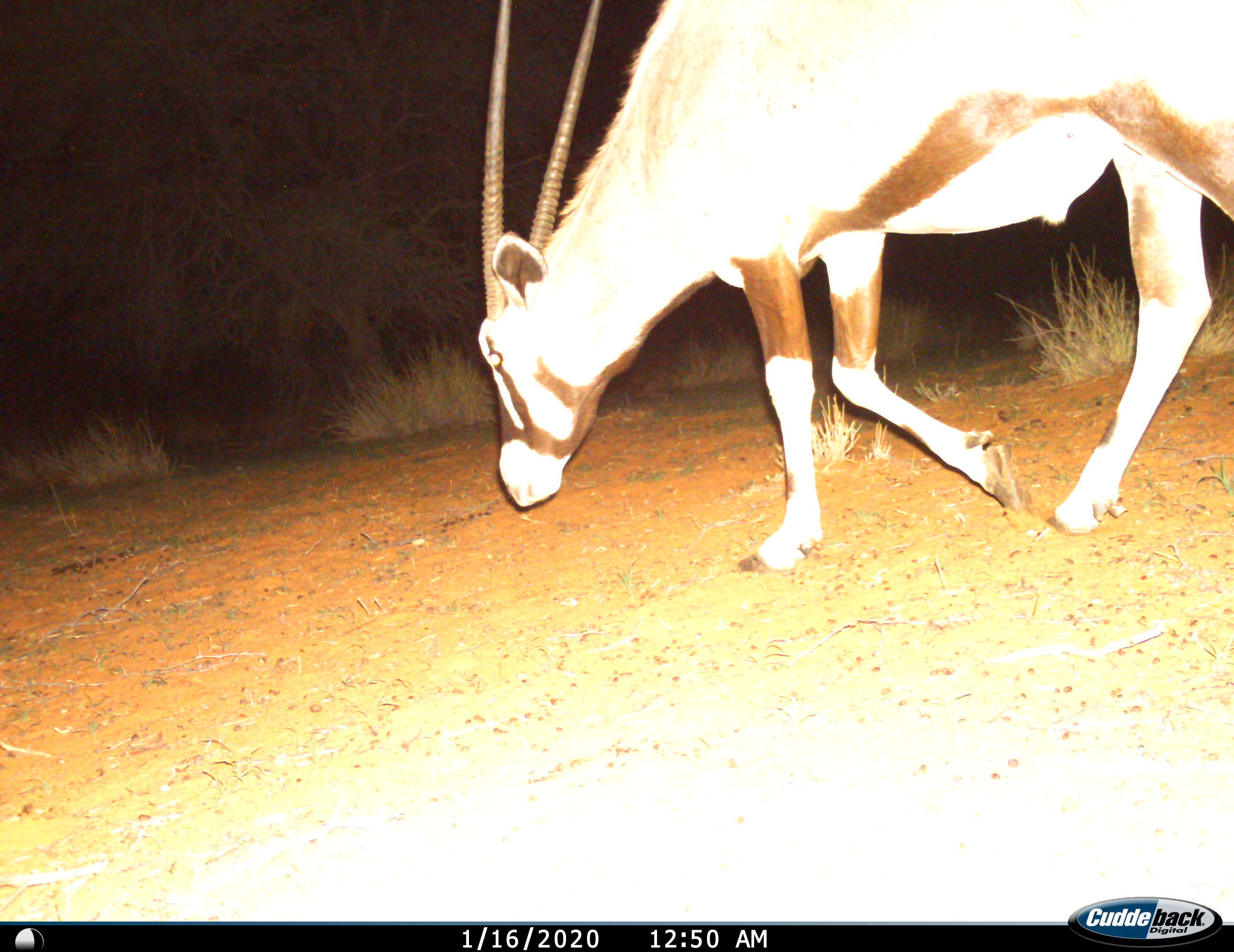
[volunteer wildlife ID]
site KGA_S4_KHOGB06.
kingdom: Animalia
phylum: Chordata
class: Mammalia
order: Artiodactyla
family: Bovidae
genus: Oryx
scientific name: Oryx gazella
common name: gemsbok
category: oryx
Oryx (gemsbok) (Oryx gazella), count 1. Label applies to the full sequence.